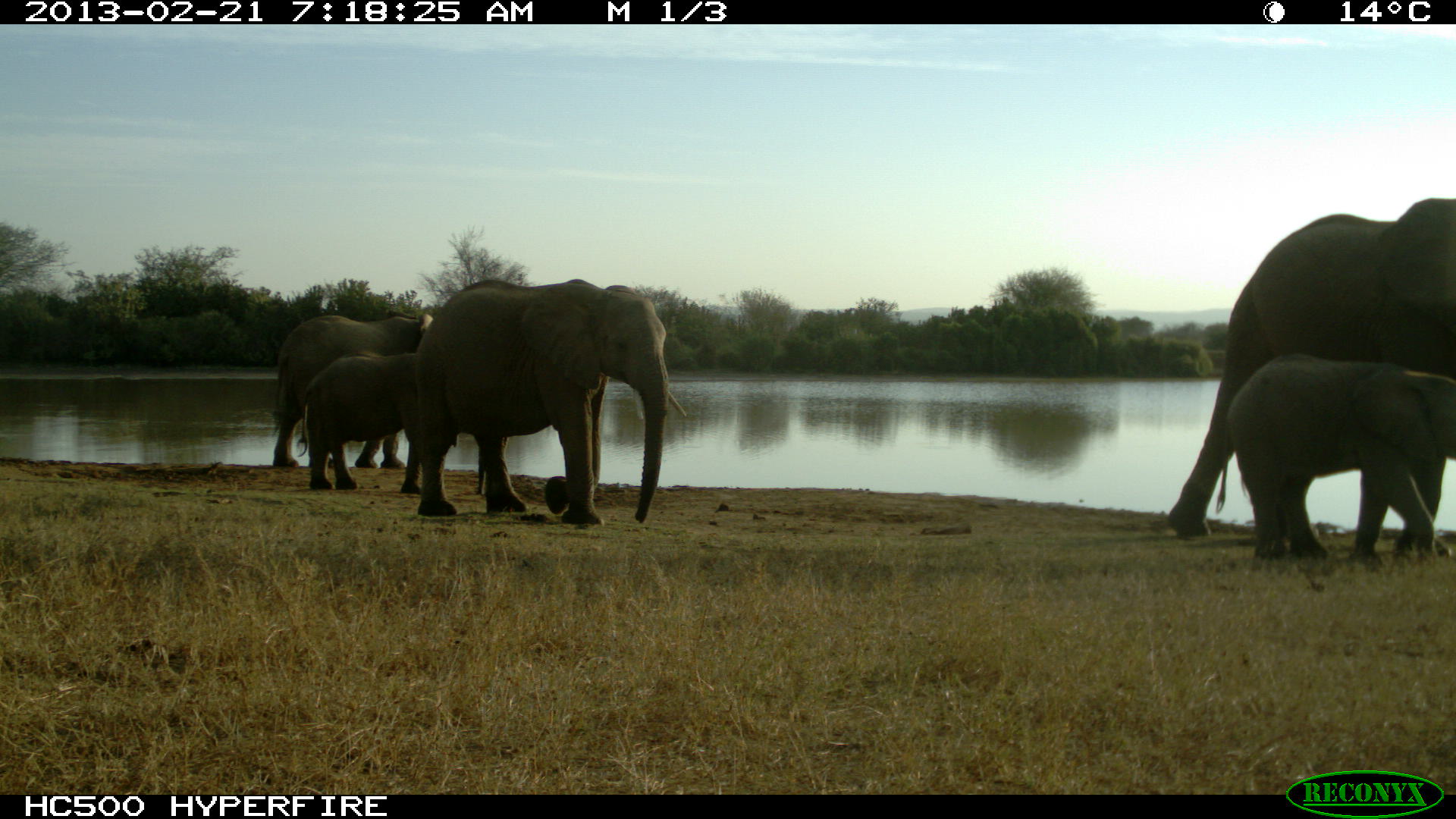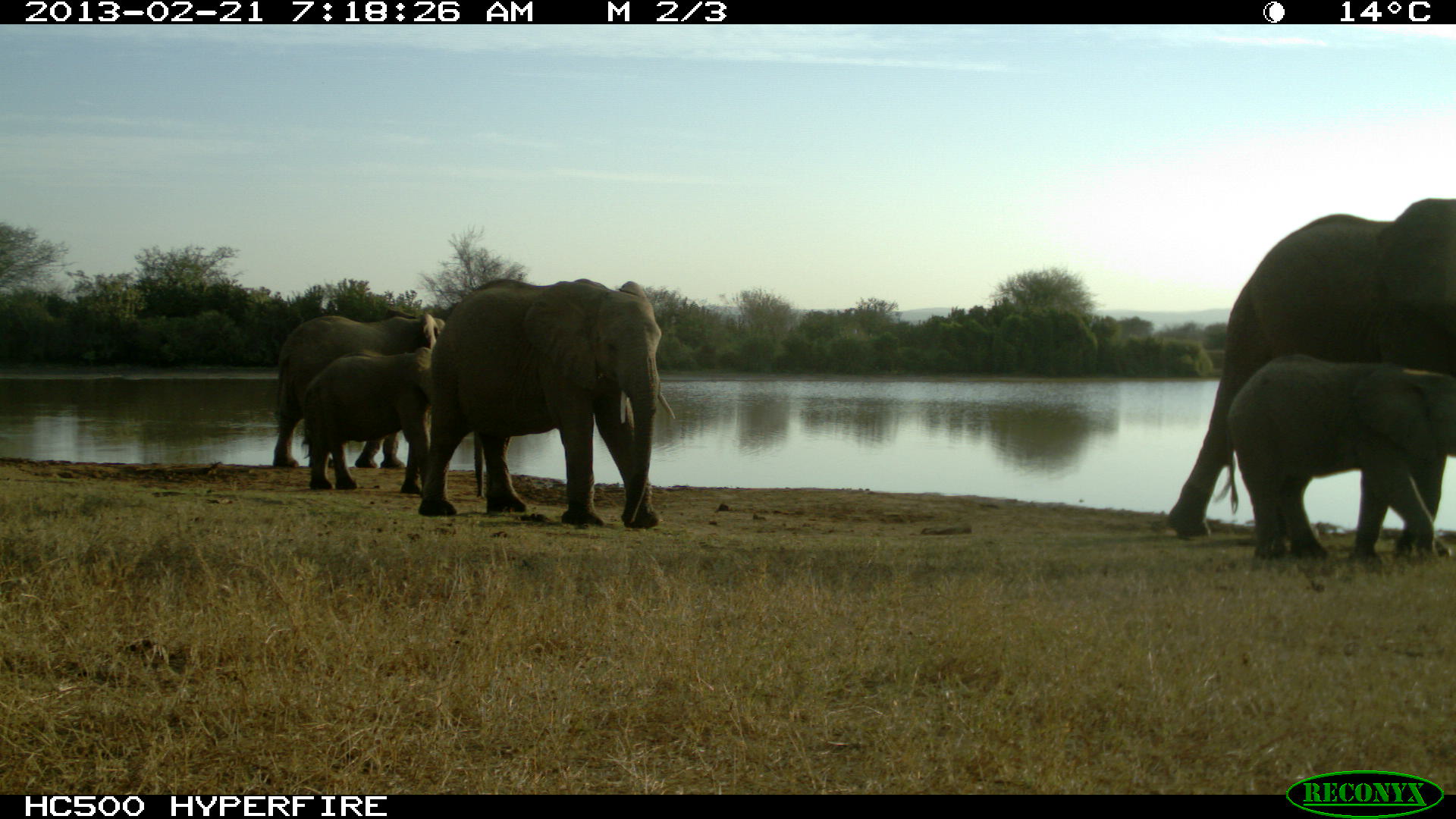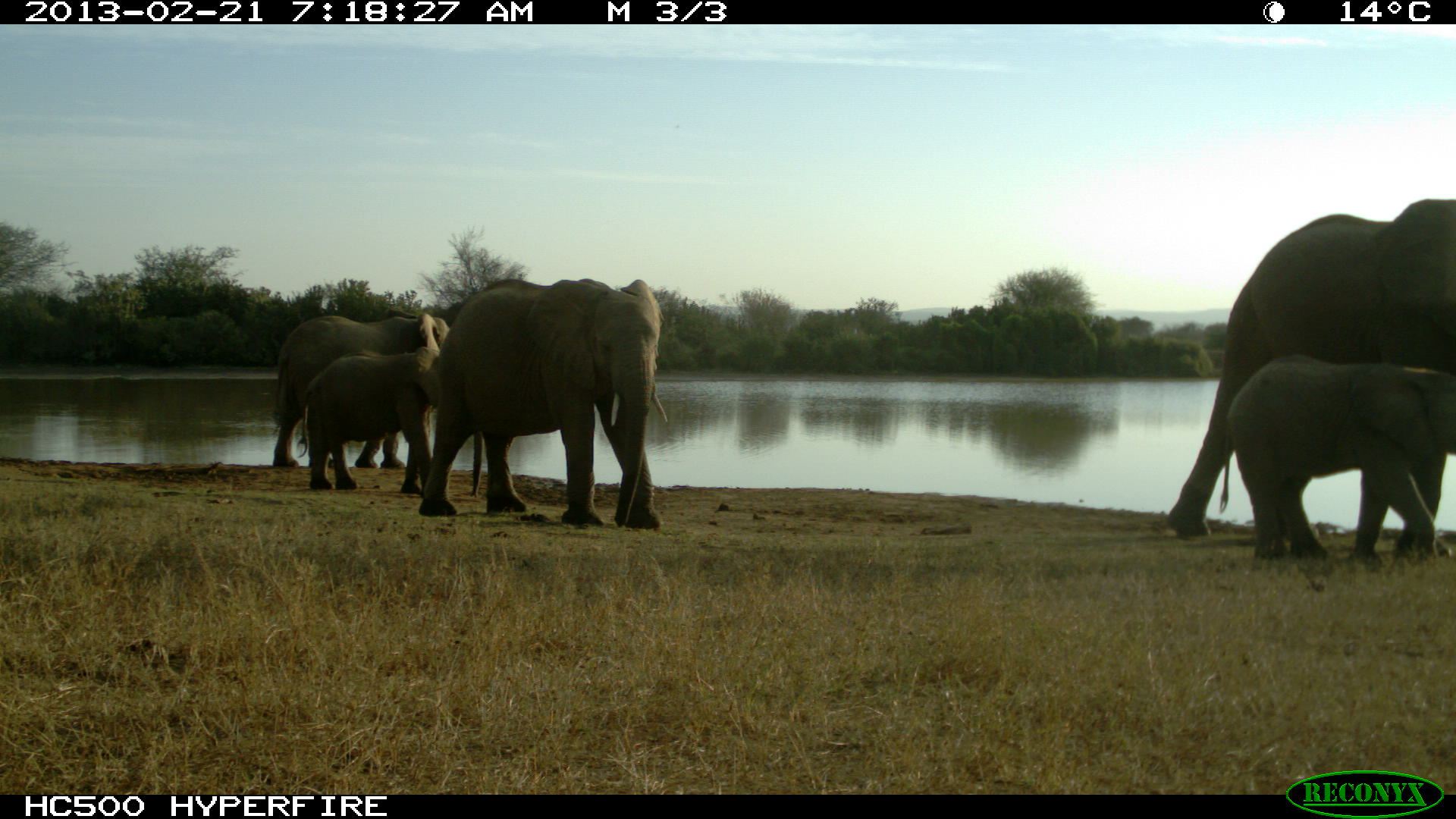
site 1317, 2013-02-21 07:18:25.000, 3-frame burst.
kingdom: Animalia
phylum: Chordata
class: Mammalia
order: Proboscidea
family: Elephantidae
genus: Loxodonta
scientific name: Loxodonta africana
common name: african bush elephant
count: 6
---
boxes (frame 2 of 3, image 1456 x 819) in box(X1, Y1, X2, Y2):
loxodonta africana: box(1164, 194, 1455, 558); box(415, 276, 677, 530); box(1226, 353, 1456, 567); box(301, 346, 487, 497); box(271, 315, 448, 471)